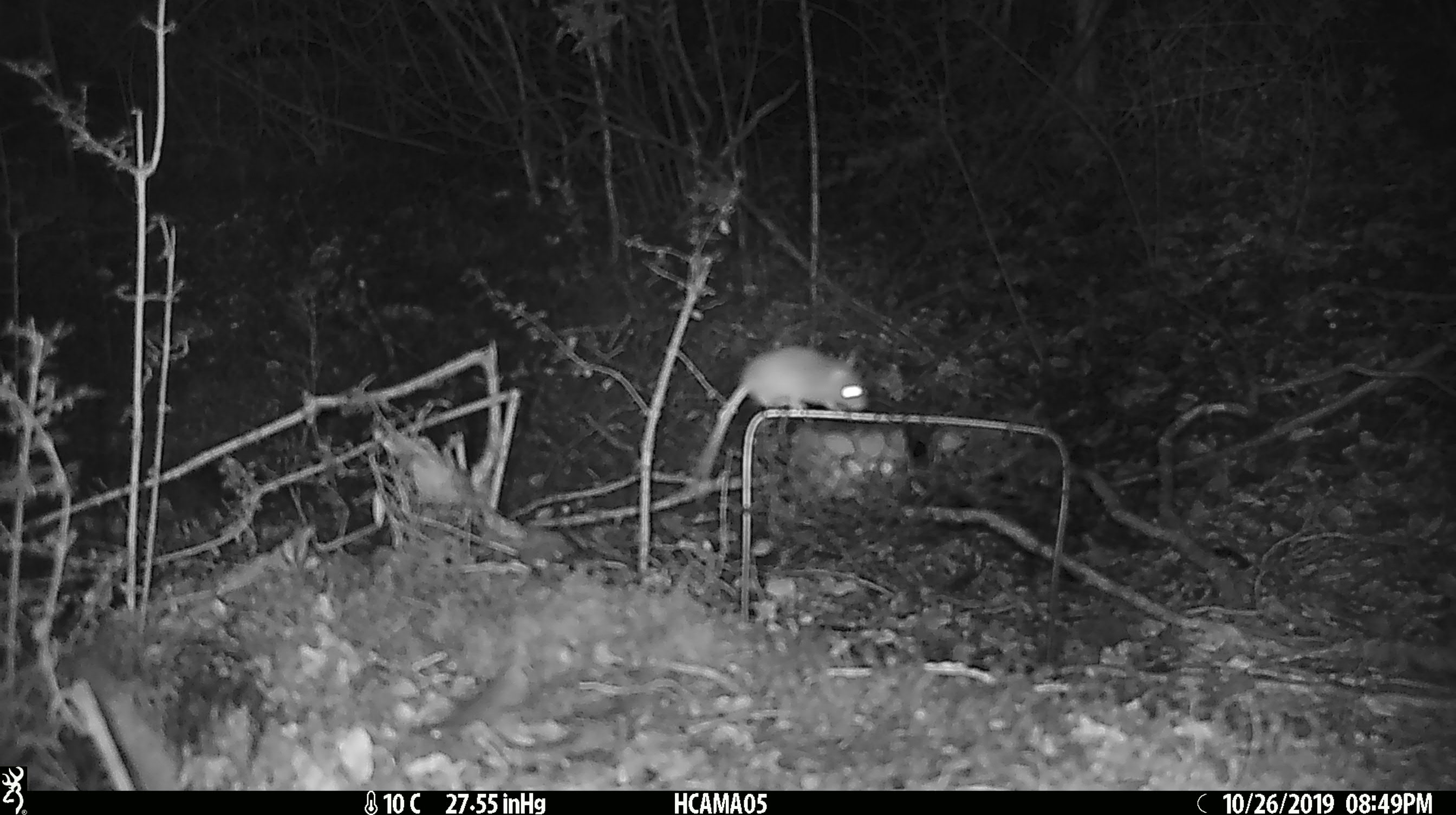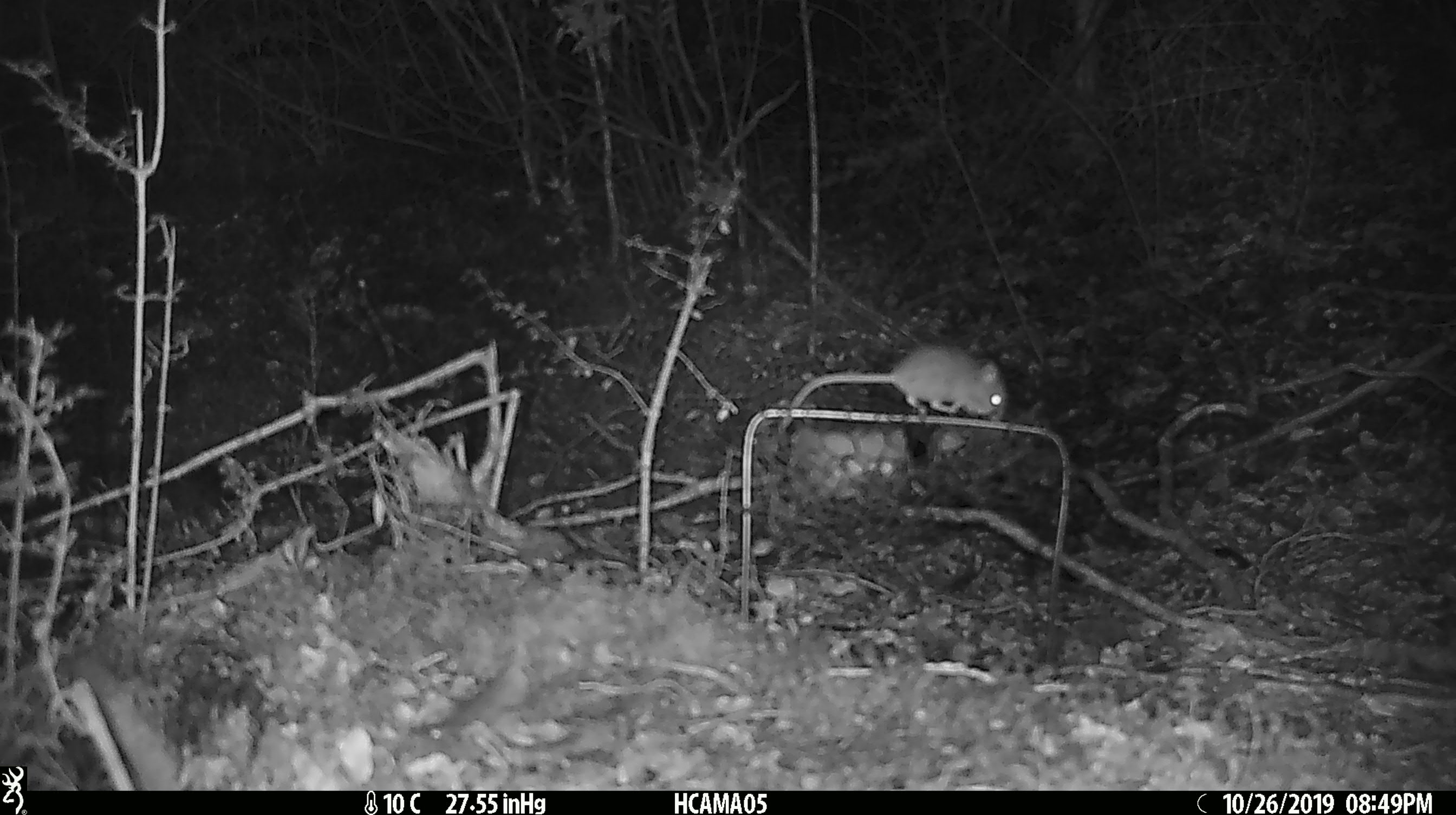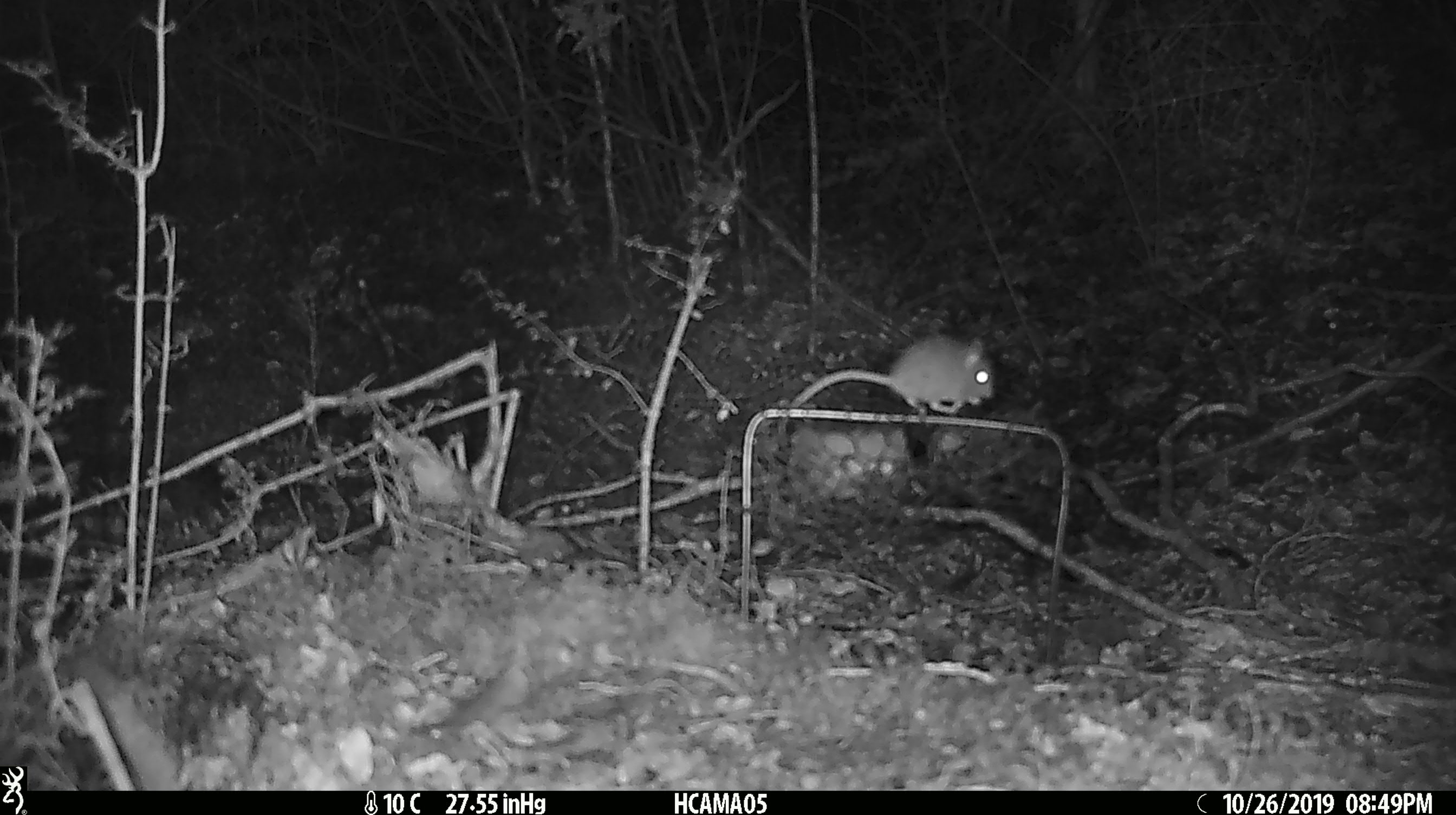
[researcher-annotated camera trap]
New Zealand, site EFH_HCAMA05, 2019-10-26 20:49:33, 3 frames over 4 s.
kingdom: Animalia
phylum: Chordata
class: Mammalia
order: Rodentia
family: Muridae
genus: Mus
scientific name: Mus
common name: mouse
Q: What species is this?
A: Mouse (Mus).